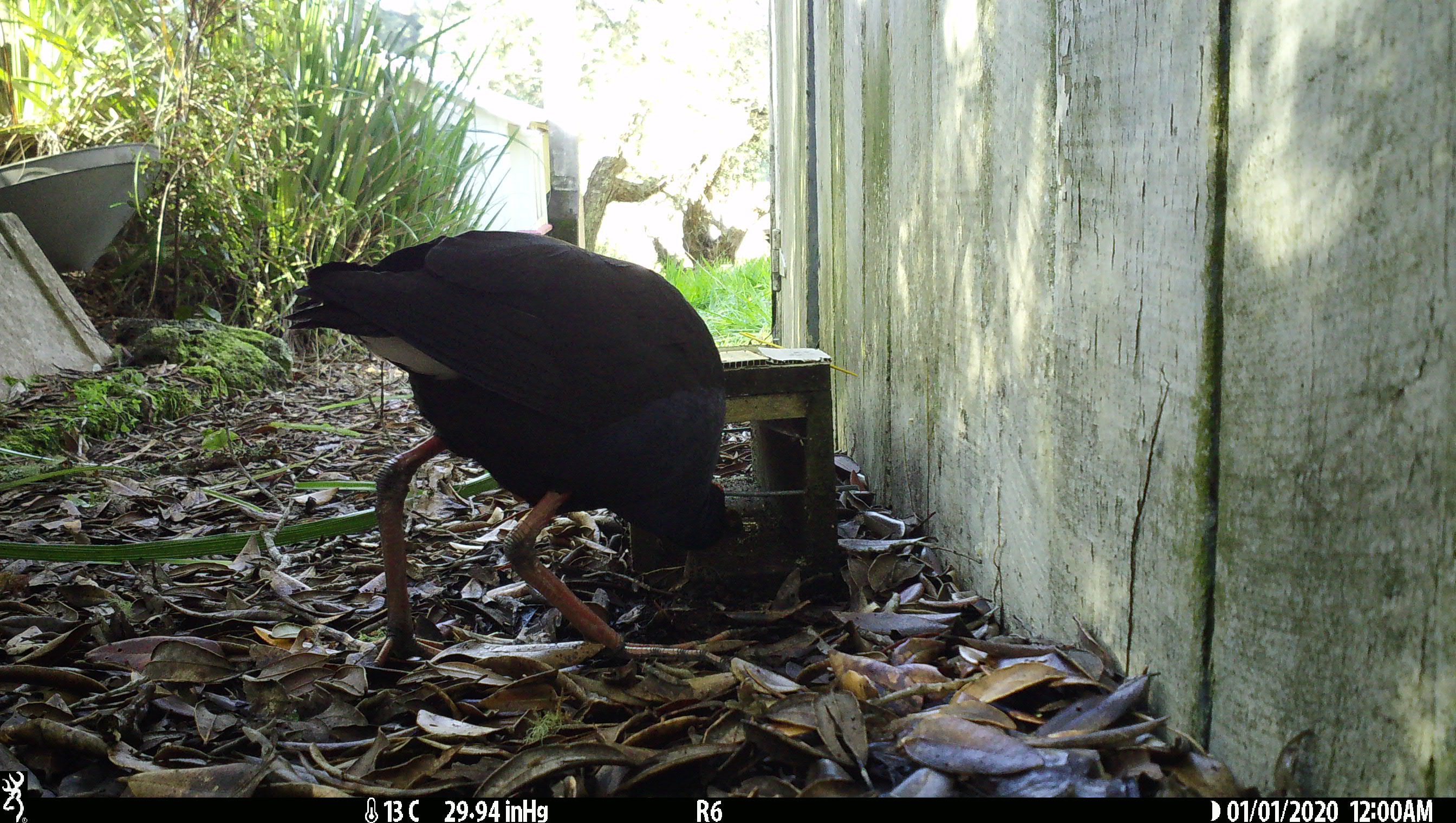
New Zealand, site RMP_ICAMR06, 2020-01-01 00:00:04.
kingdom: Animalia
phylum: Chordata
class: Aves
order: Gruiformes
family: Rallidae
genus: Porphyrio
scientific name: Porphyrio melanotus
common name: australasian swamphen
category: pukeko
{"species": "pukeko (australasian swamphen) (Porphyrio melanotus)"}